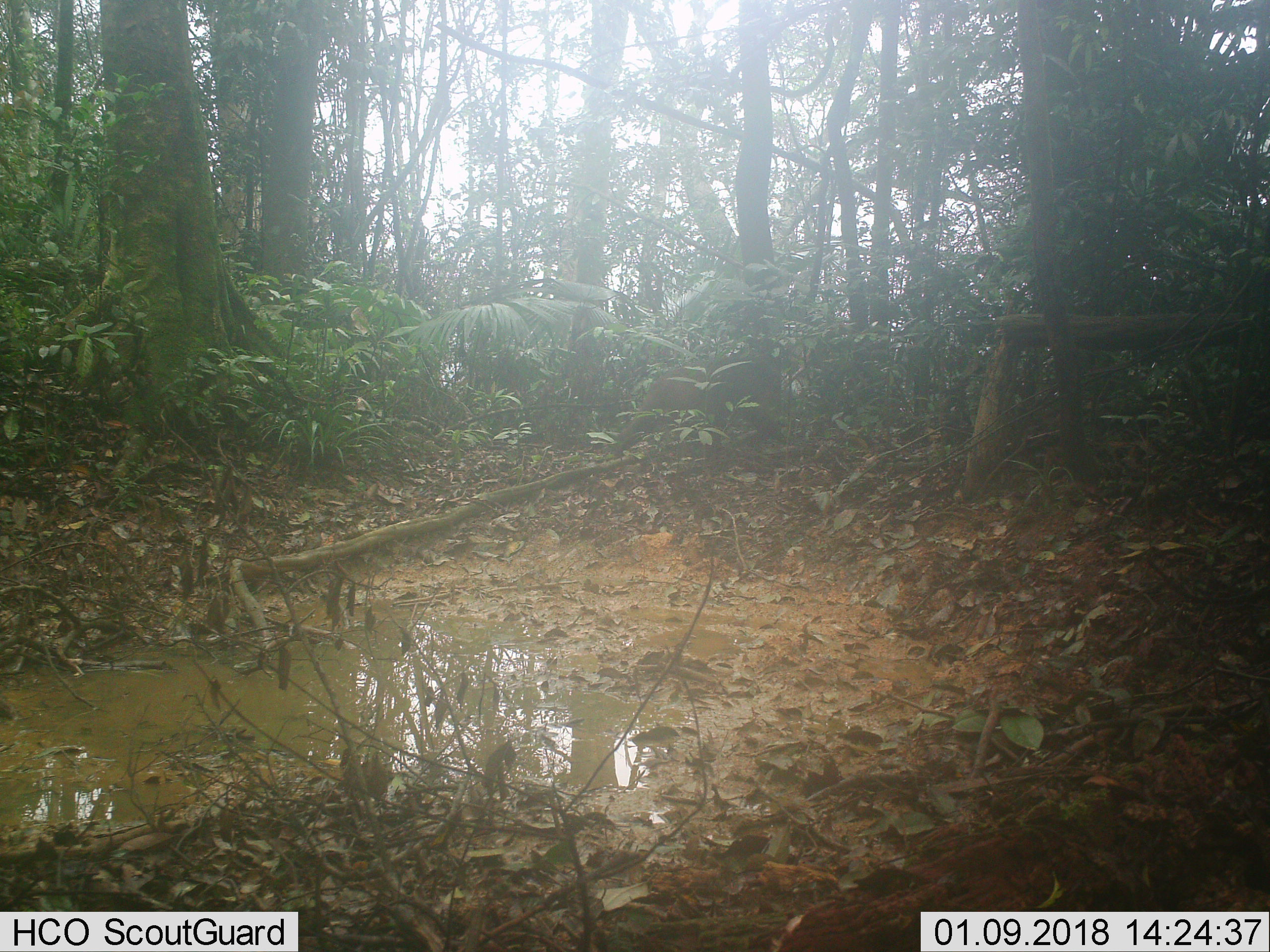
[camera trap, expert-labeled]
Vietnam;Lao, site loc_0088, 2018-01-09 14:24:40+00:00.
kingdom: Animalia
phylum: Chordata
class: Mammalia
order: Primates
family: Cercopithecidae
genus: Macaca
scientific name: Macaca arctoides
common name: stump-tailed macaque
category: stump tailed macaque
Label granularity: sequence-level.